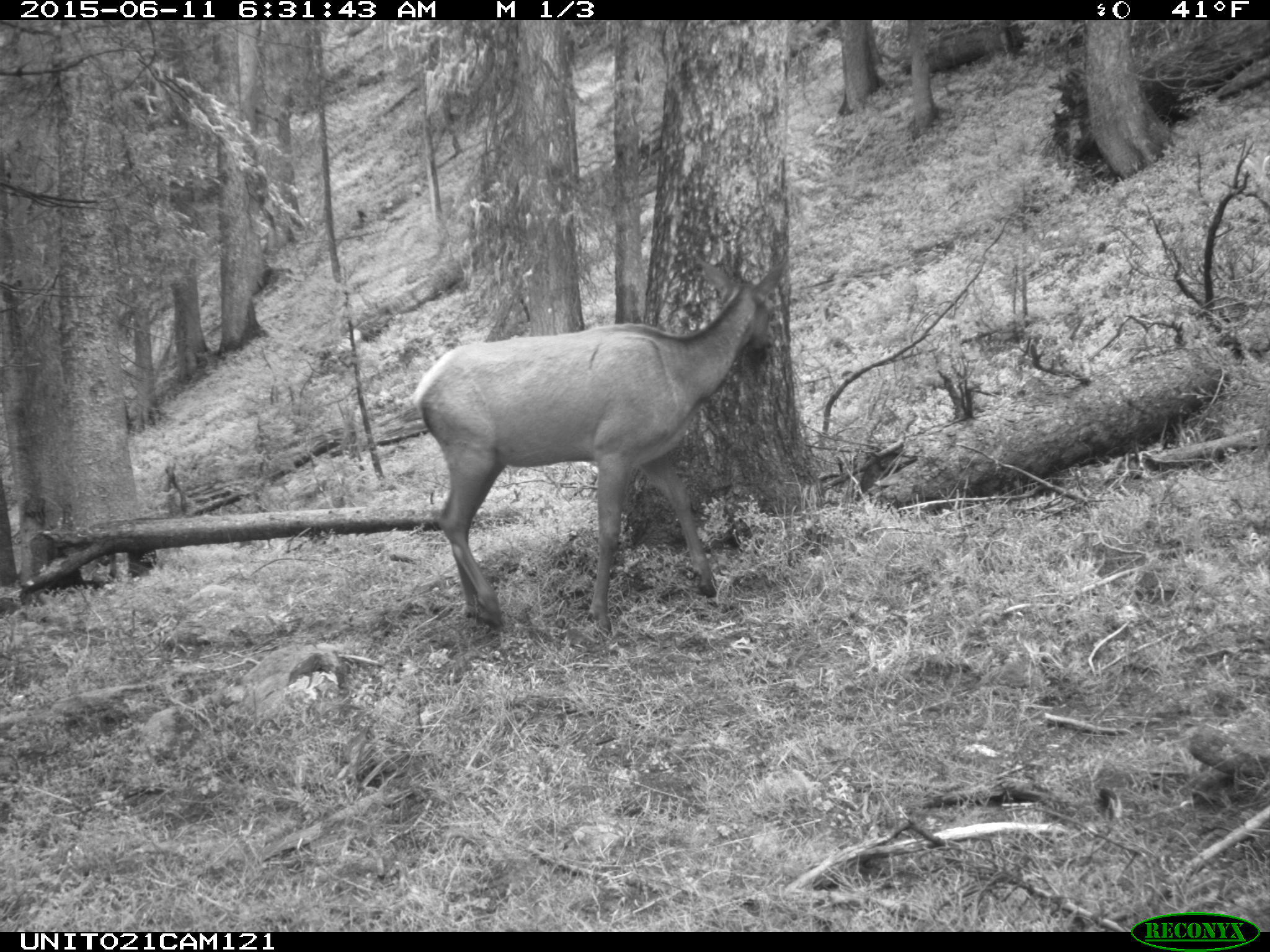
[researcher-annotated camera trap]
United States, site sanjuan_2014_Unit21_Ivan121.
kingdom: Animalia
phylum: Chordata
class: Mammalia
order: Artiodactyla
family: Cervidae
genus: Cervus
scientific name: Cervus elaphus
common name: red deer